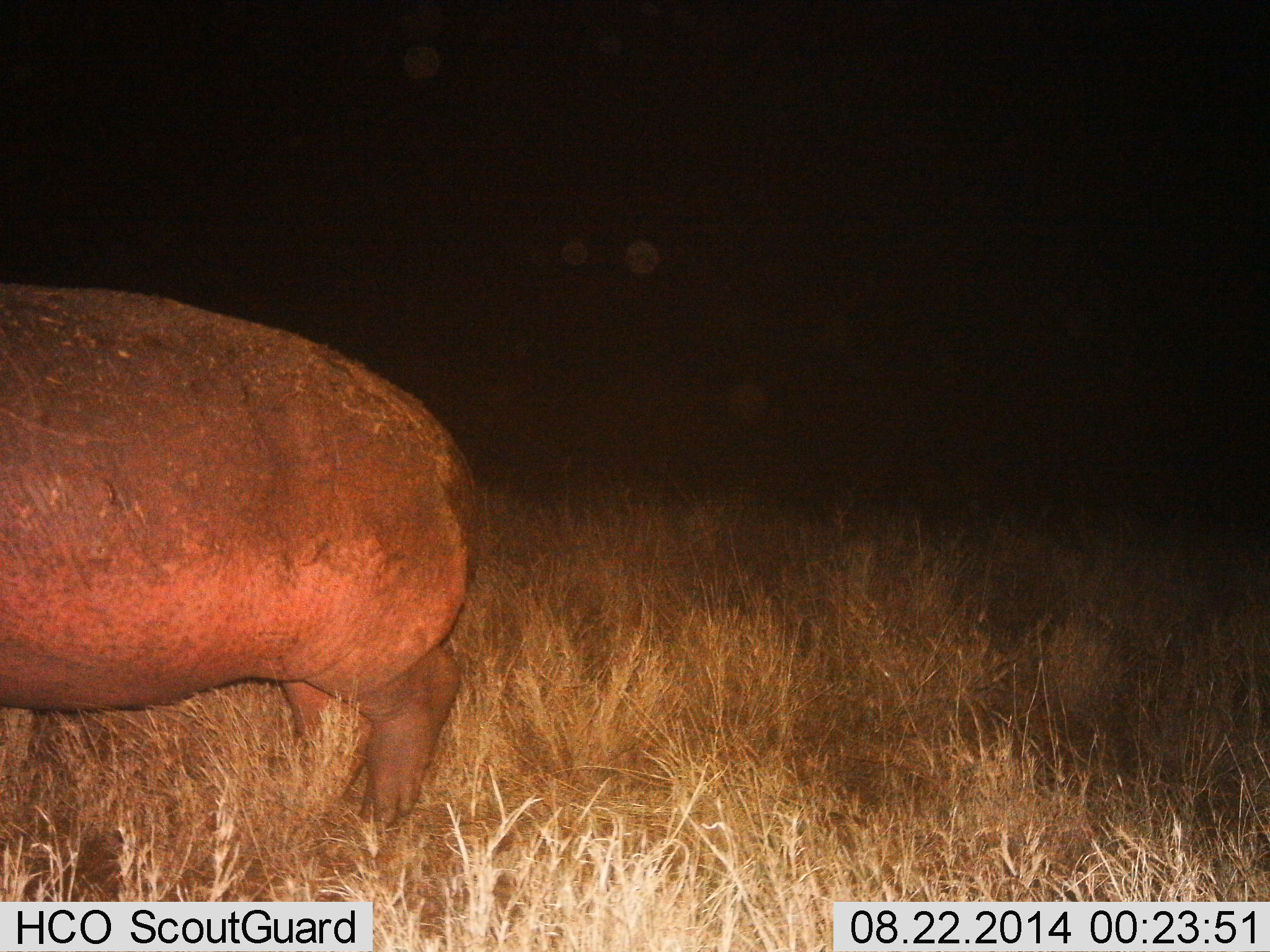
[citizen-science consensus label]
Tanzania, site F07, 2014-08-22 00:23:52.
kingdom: Animalia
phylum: Chordata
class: Mammalia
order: Artiodactyla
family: Hippopotamidae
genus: Hippopotamus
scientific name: Hippopotamus amphibius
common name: hippopotamus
Hippopotamus (Hippopotamus amphibius), count 1. Behavior (volunteer vote fractions): standing 60%, resting 0%, moving 30%, interacting 0%. Young present (vote fraction): 0%. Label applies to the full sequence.